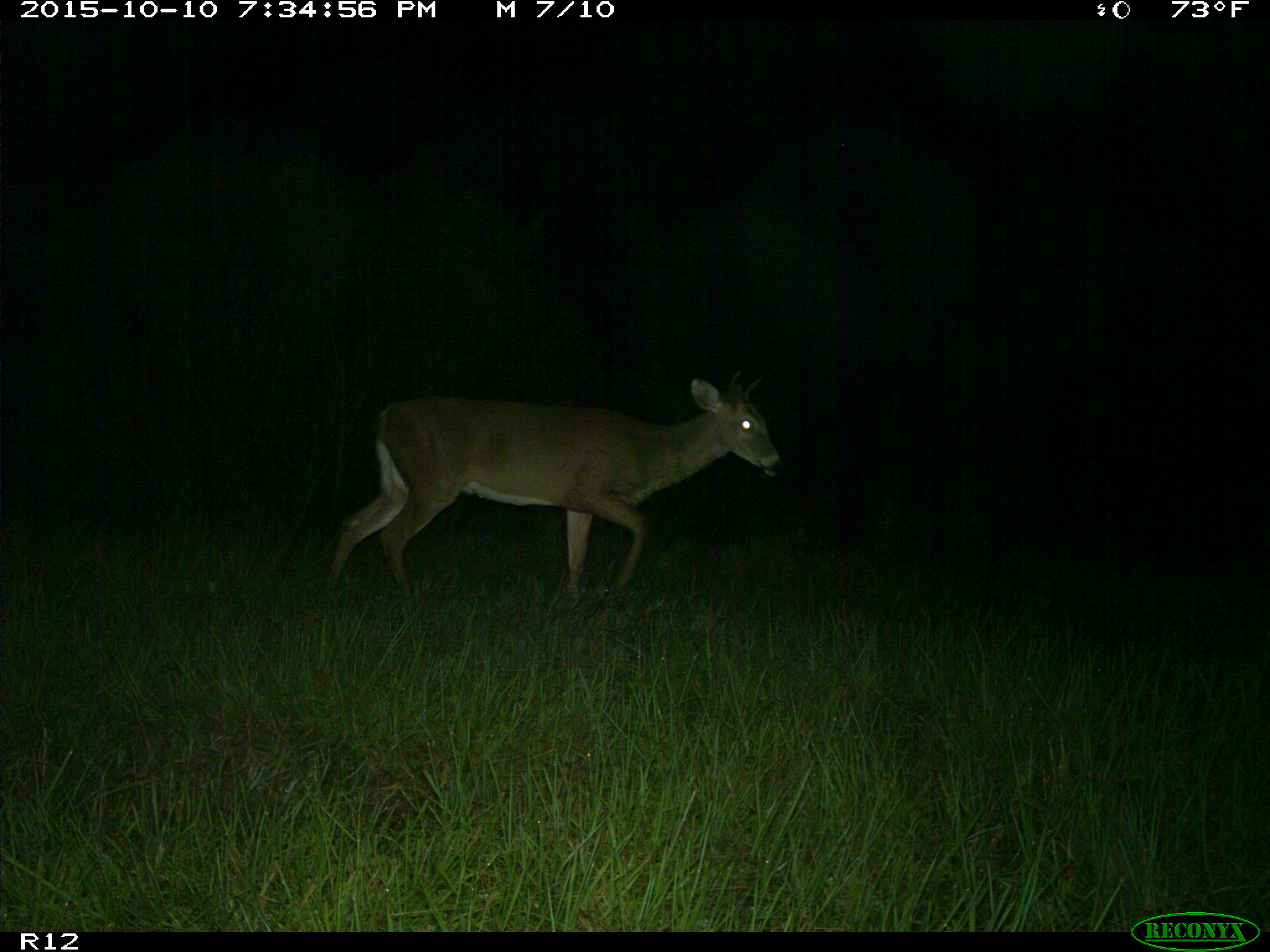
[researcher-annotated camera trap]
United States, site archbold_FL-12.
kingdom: Animalia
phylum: Chordata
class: Mammalia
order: Artiodactyla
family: Cervidae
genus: Odocoileus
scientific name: Odocoileus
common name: deer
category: unidentified deer